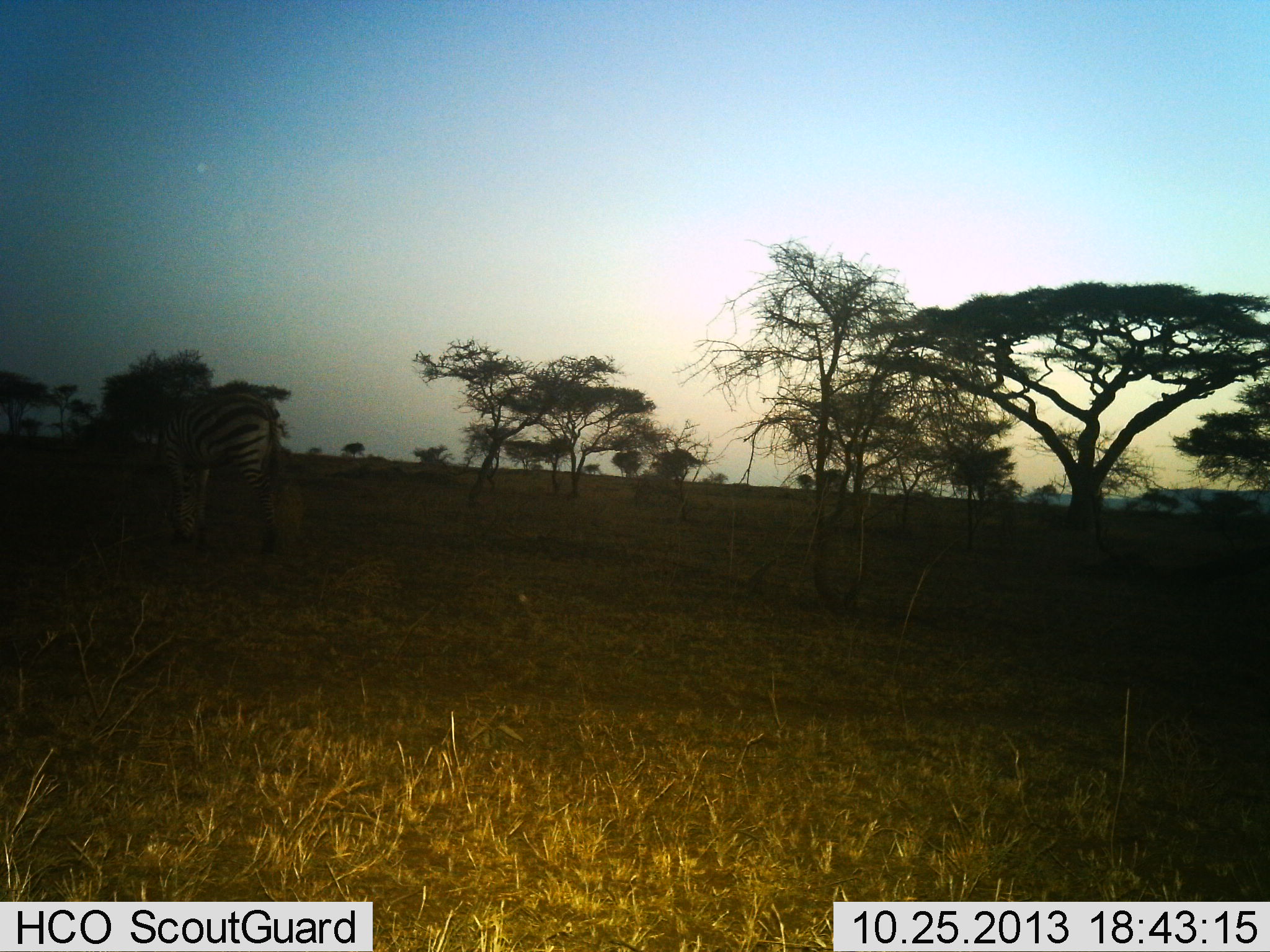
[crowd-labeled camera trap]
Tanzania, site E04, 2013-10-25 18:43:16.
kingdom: Animalia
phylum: Chordata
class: Mammalia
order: Perissodactyla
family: Equidae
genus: Equus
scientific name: Equus quagga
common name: plains zebra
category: zebra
Zebra (plains zebra) (Equus quagga), count 1. Behavior (volunteer vote fractions): standing 68%, resting 0%, moving 11%, interacting 0%. Young present (vote fraction): 0%. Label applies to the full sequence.